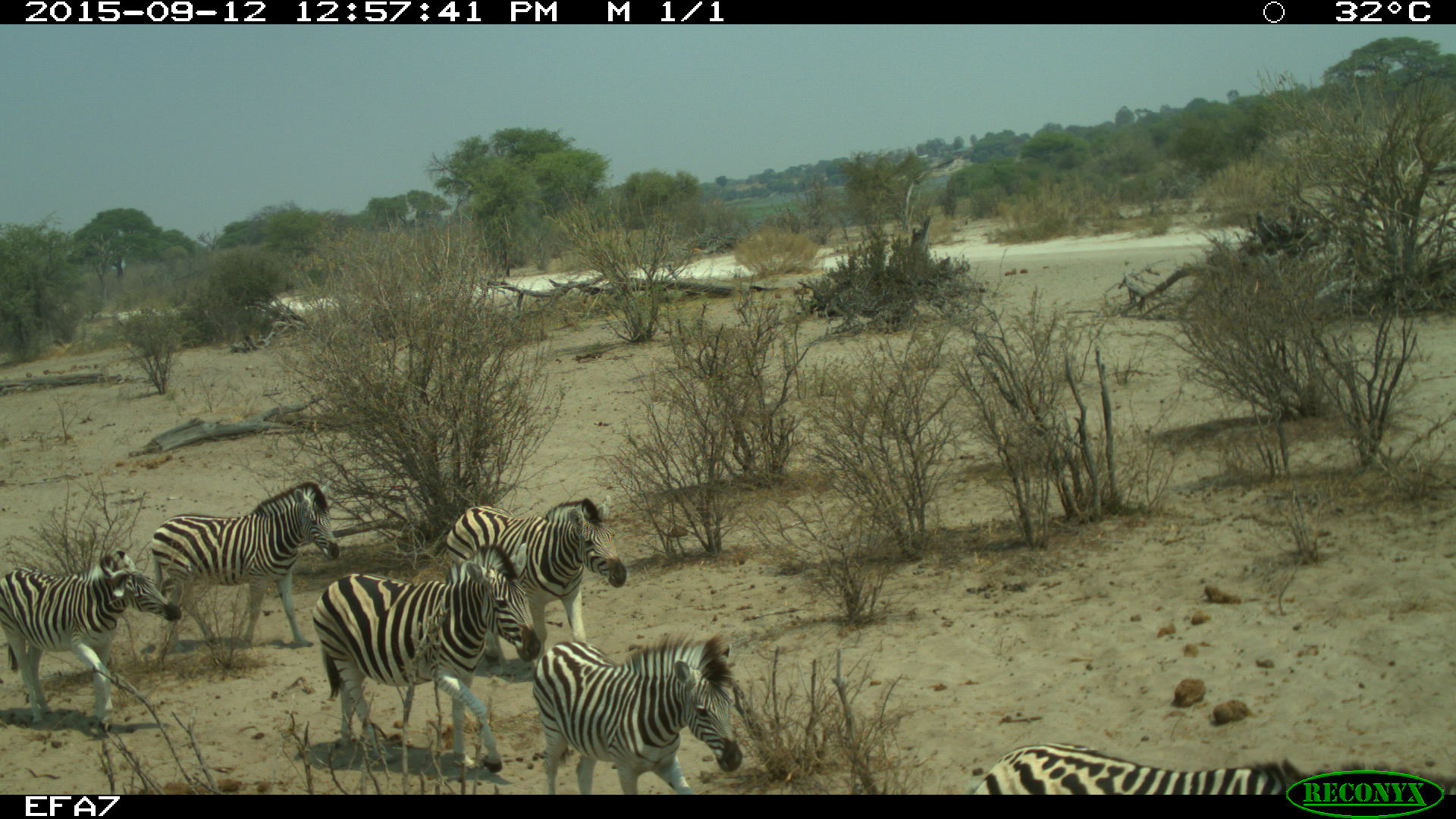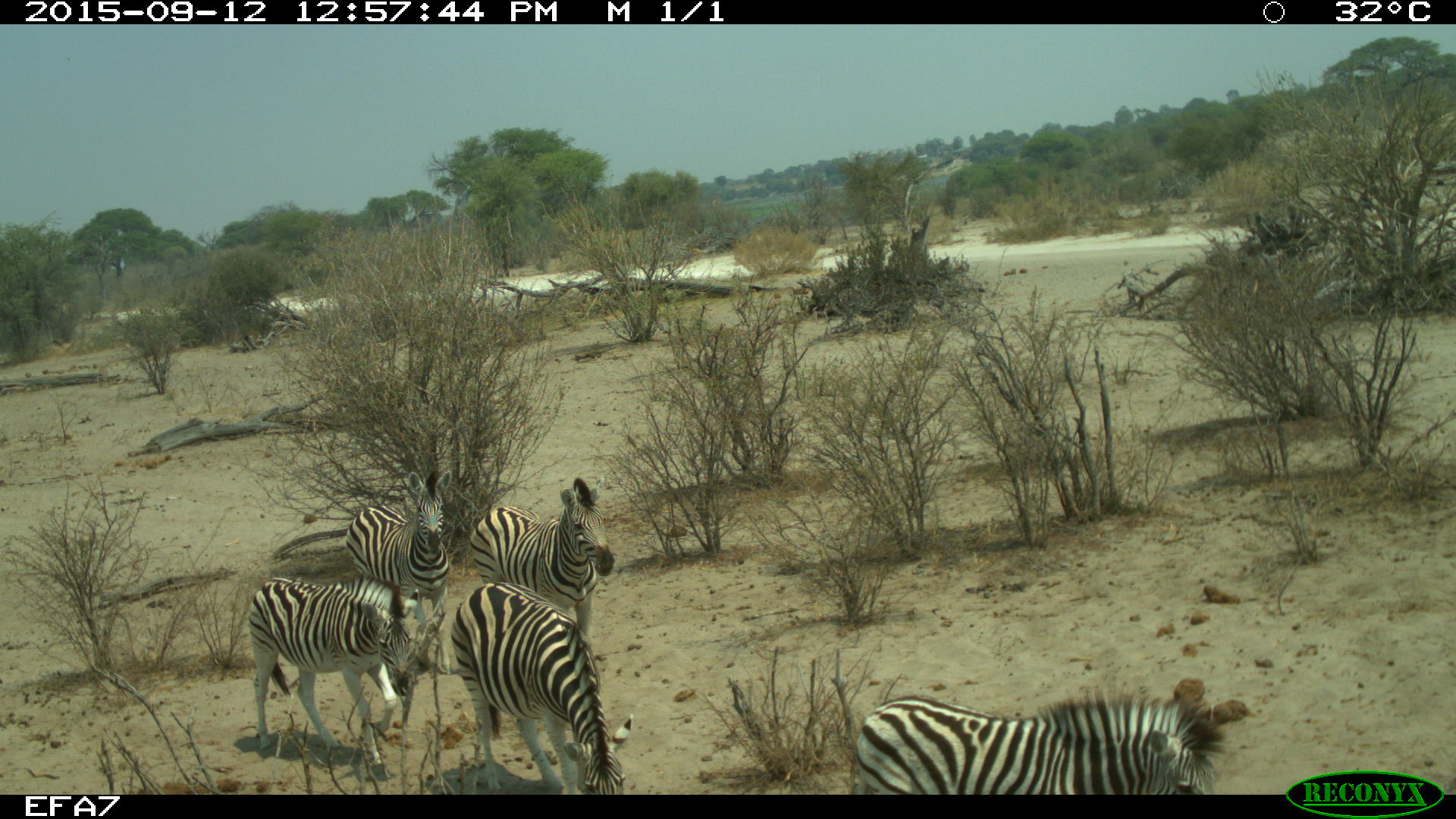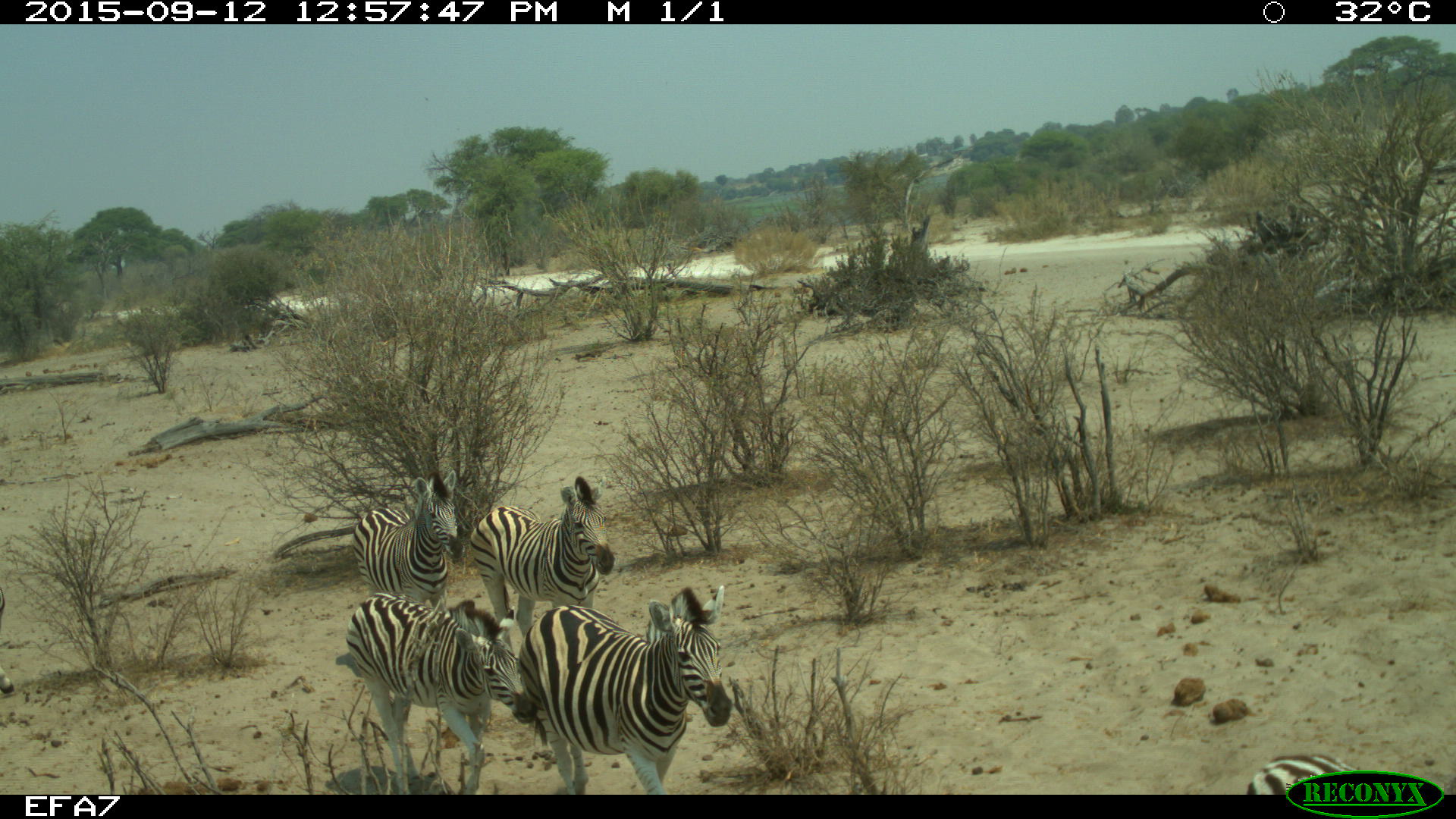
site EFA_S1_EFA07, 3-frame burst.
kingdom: Animalia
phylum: Chordata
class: Mammalia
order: Perissodactyla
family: Equidae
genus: Equus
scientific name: Equus quagga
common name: plains zebra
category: zebraplains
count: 6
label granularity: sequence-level